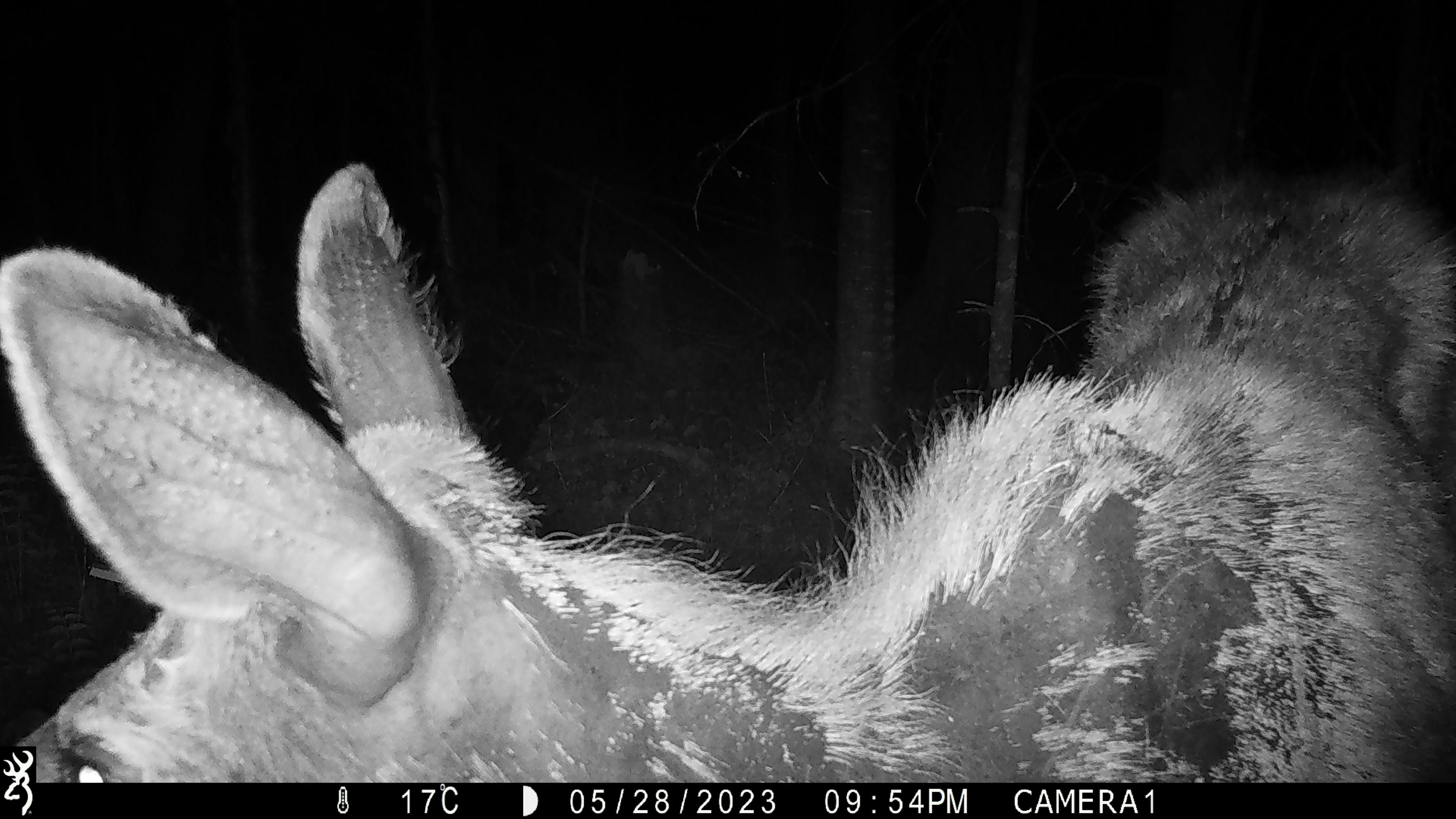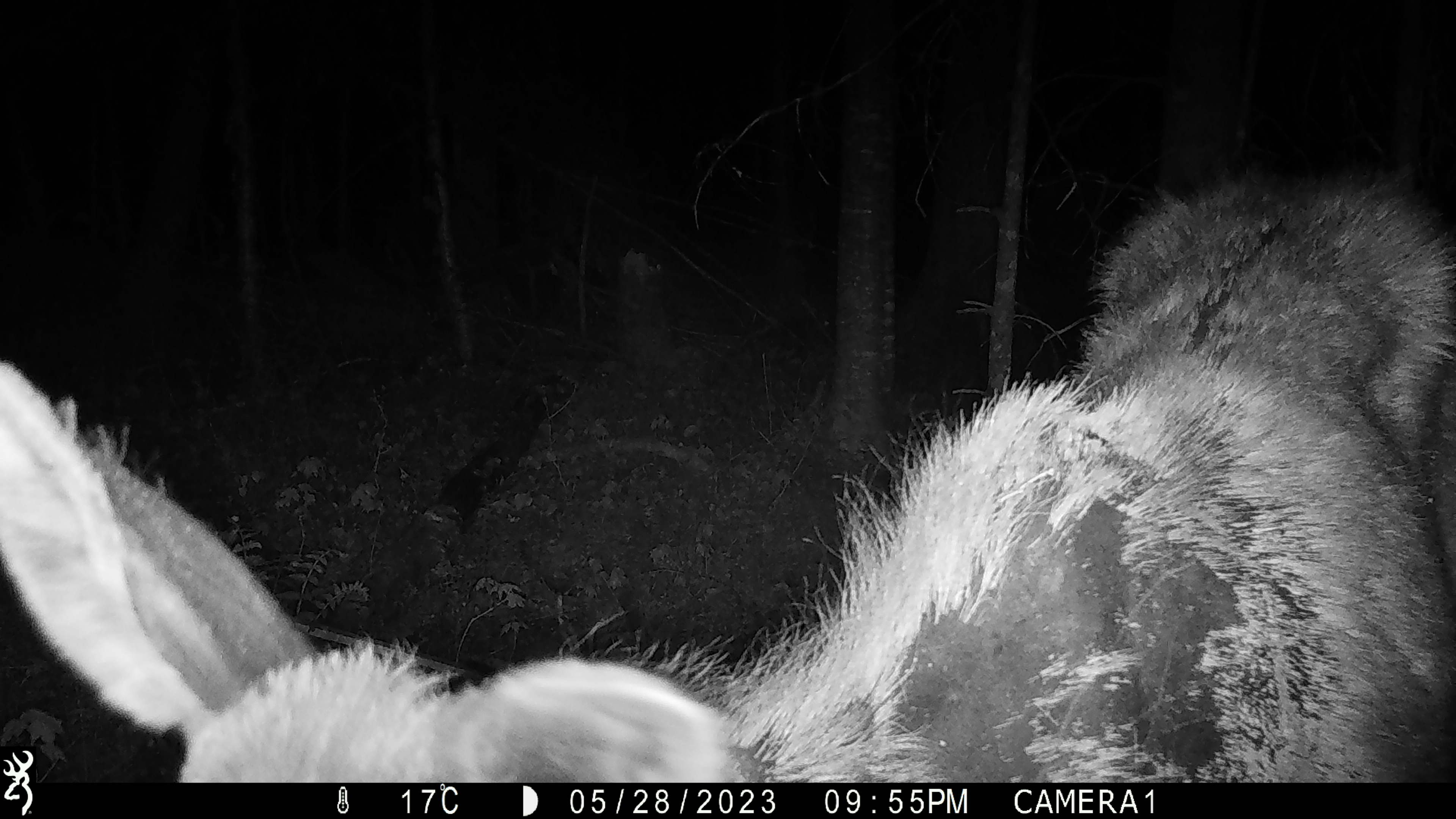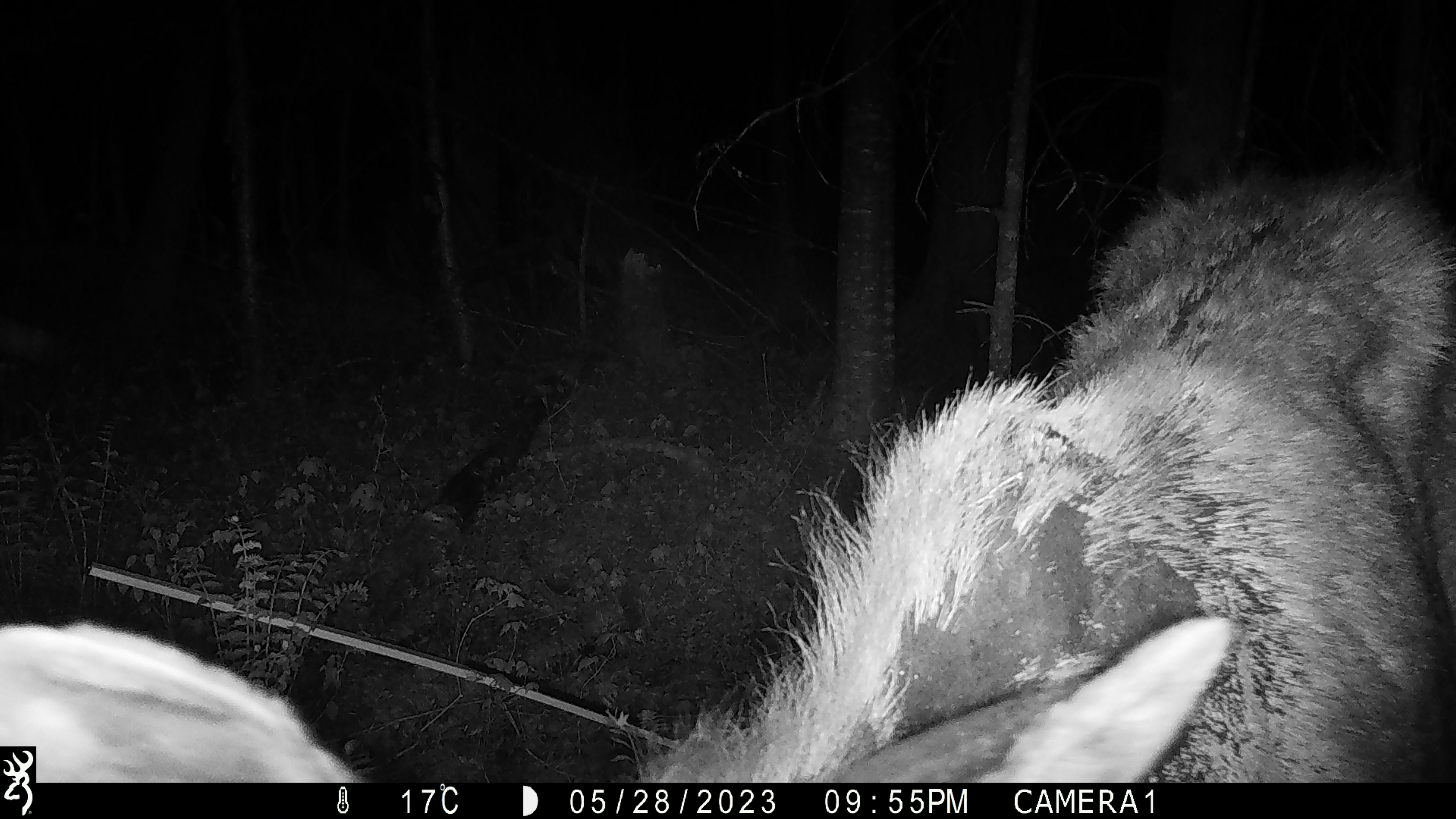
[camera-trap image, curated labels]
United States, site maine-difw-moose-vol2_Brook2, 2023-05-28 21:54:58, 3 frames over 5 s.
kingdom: Animalia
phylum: Chordata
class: Mammalia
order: Artiodactyla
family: Cervidae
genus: Alces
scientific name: Alces alces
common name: moose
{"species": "moose (Alces alces)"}